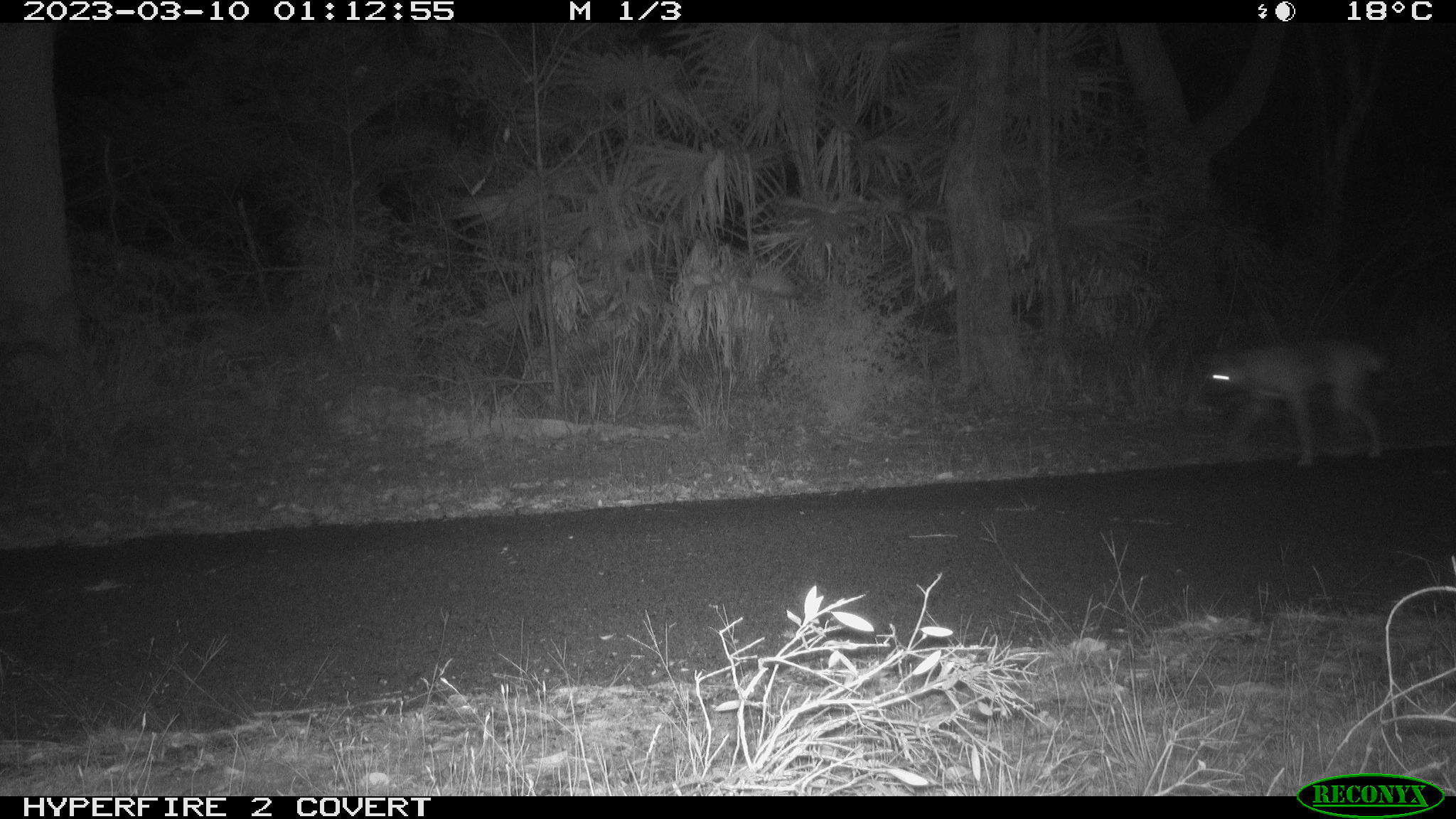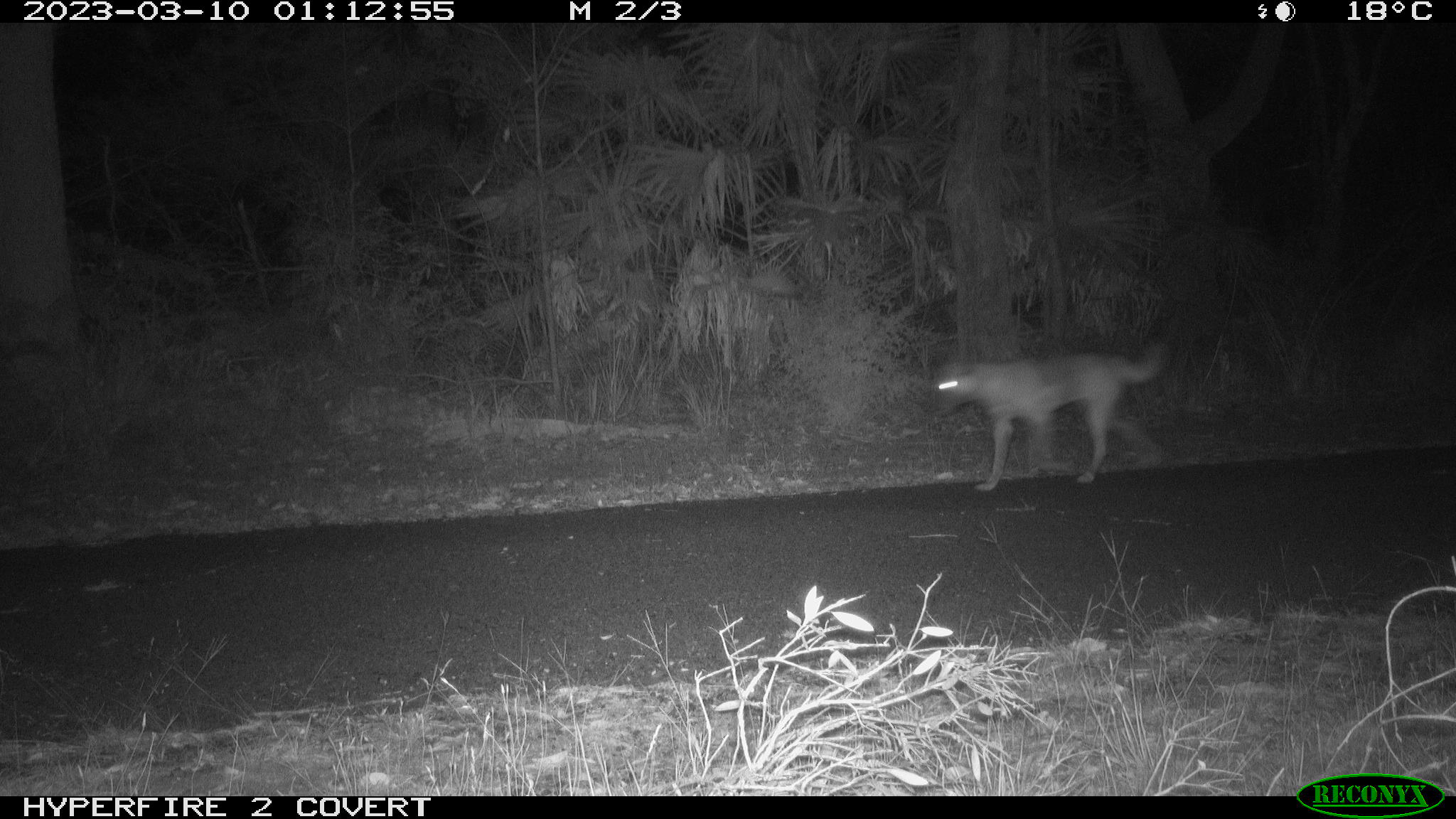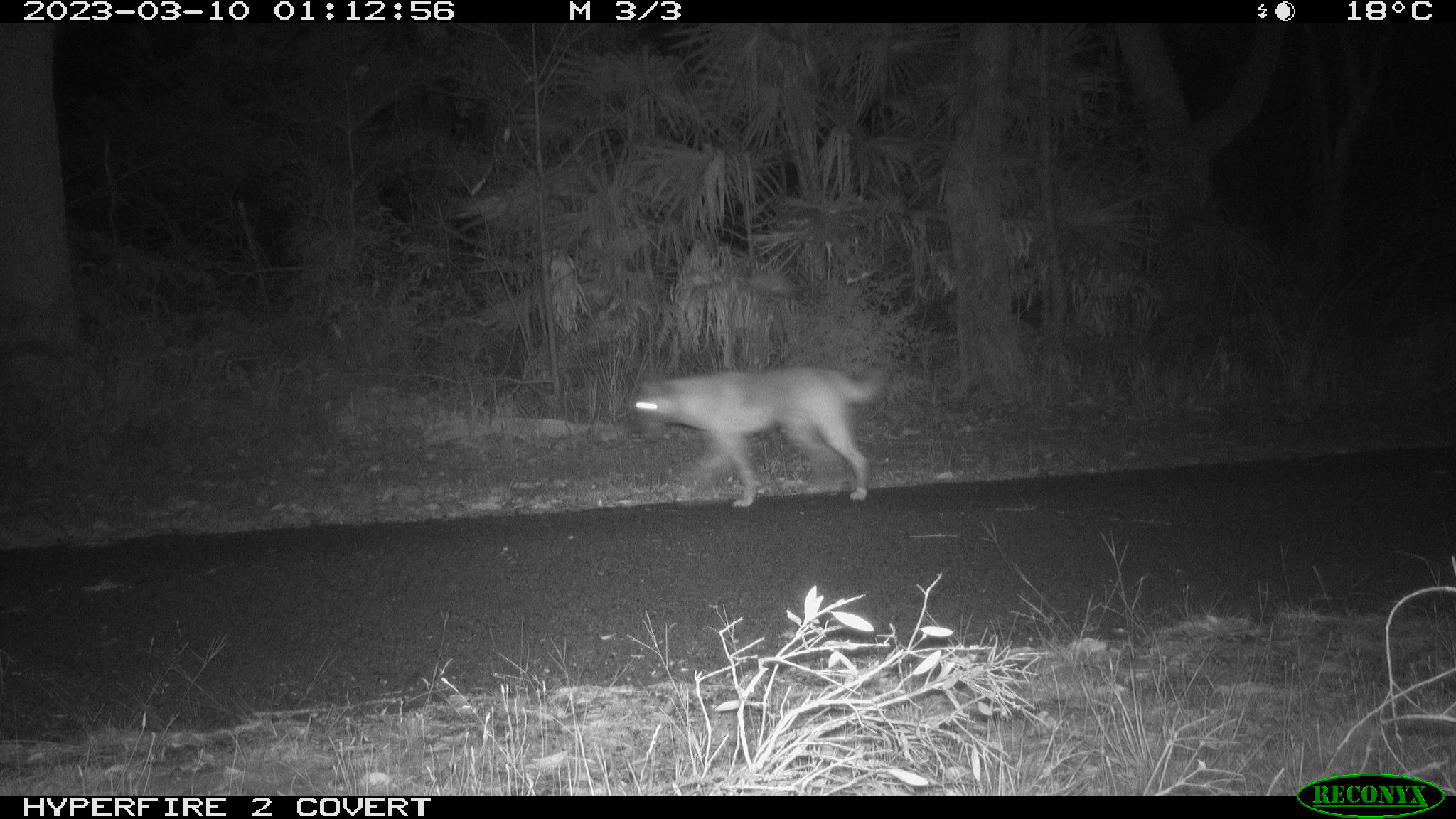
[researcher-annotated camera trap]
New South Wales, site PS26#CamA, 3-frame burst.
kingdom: Animalia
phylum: Chordata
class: Mammalia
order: Carnivora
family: Canidae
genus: Canis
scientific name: Canis familiaris dingo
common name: dingo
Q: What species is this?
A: Dingo (Canis familiaris dingo).